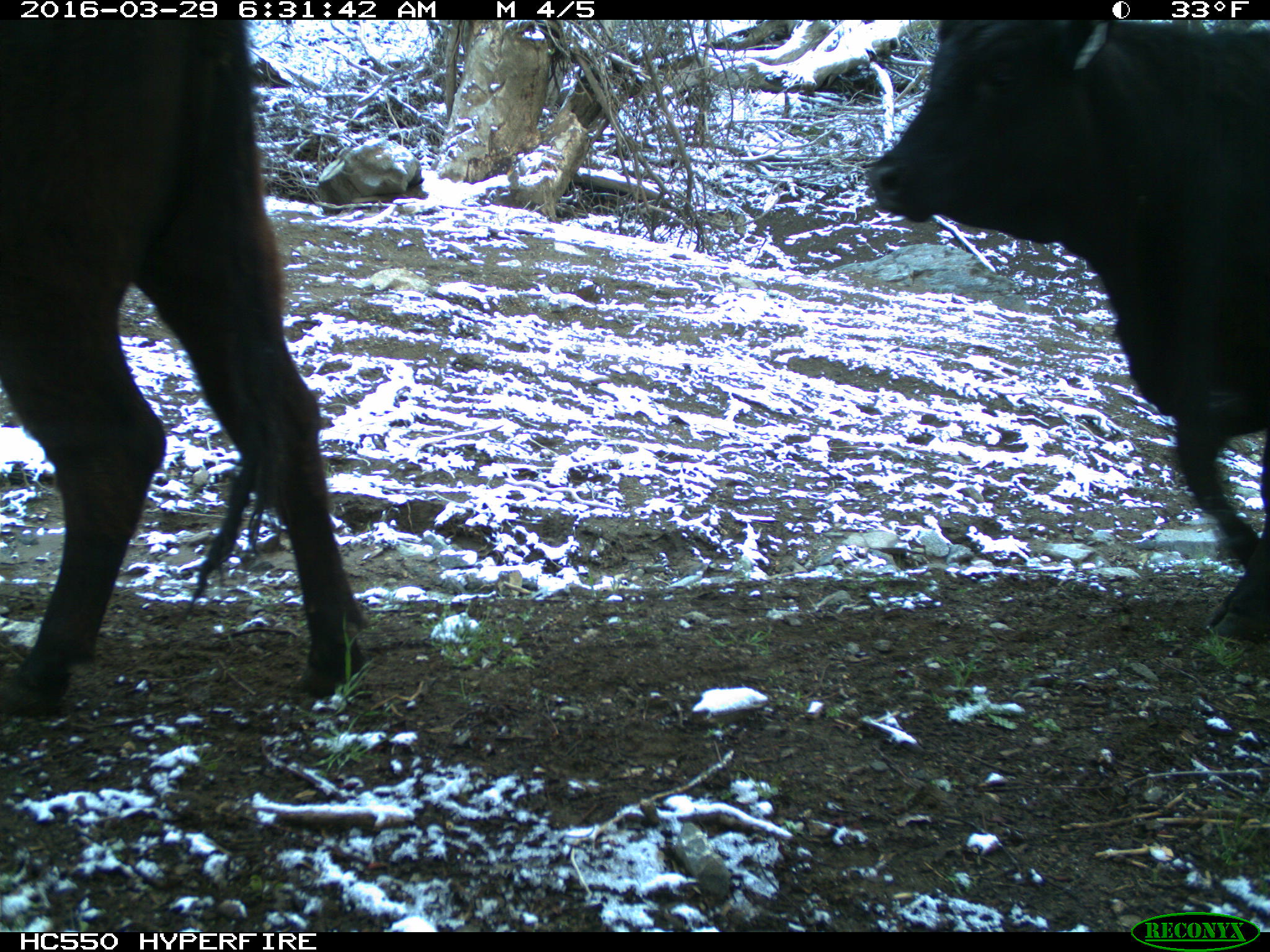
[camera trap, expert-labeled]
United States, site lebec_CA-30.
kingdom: Animalia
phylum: Chordata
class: Mammalia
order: Artiodactyla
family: Bovidae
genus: Bos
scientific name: Bos taurus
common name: domestic cow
Bos taurus (domestic cow).